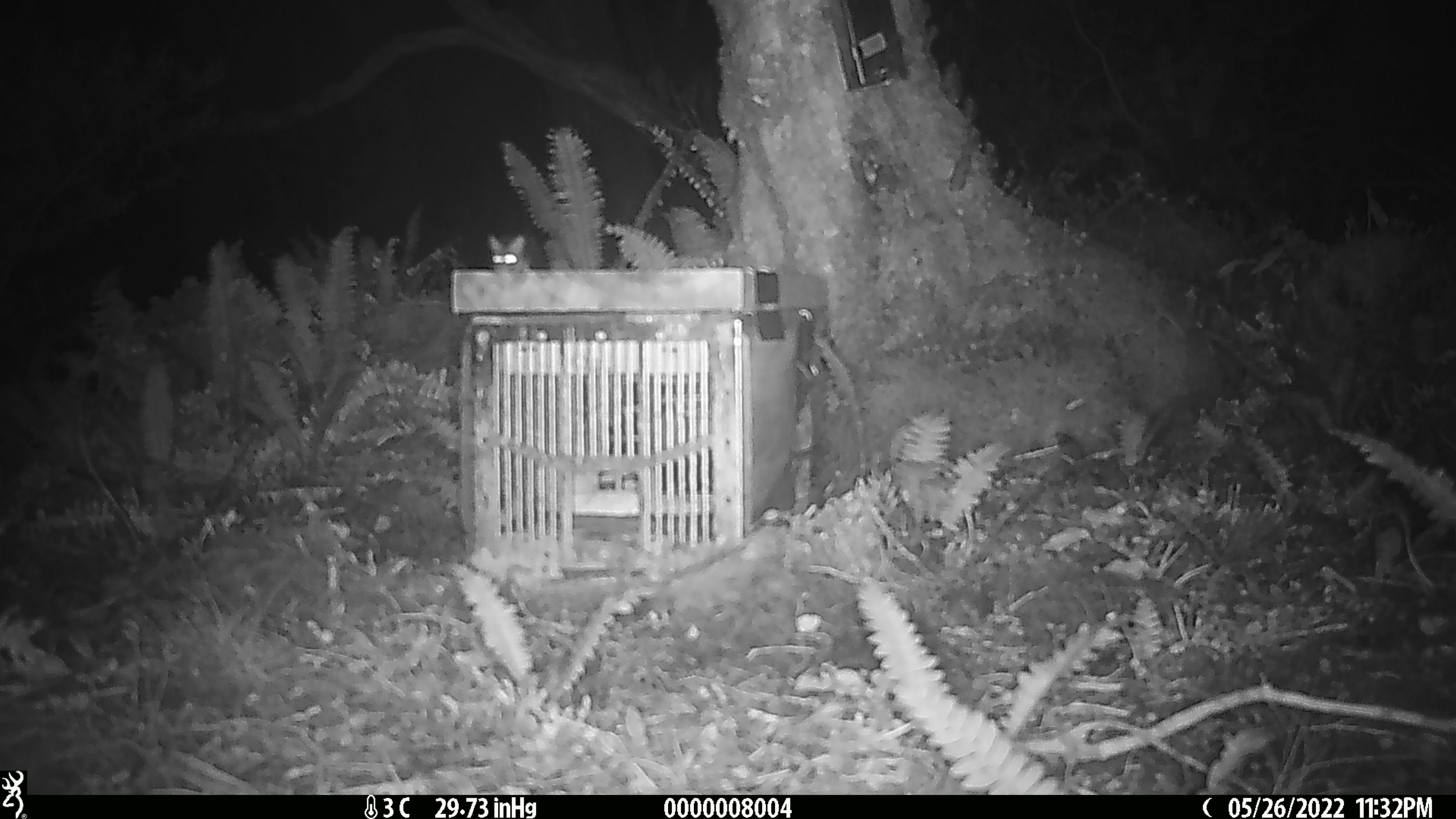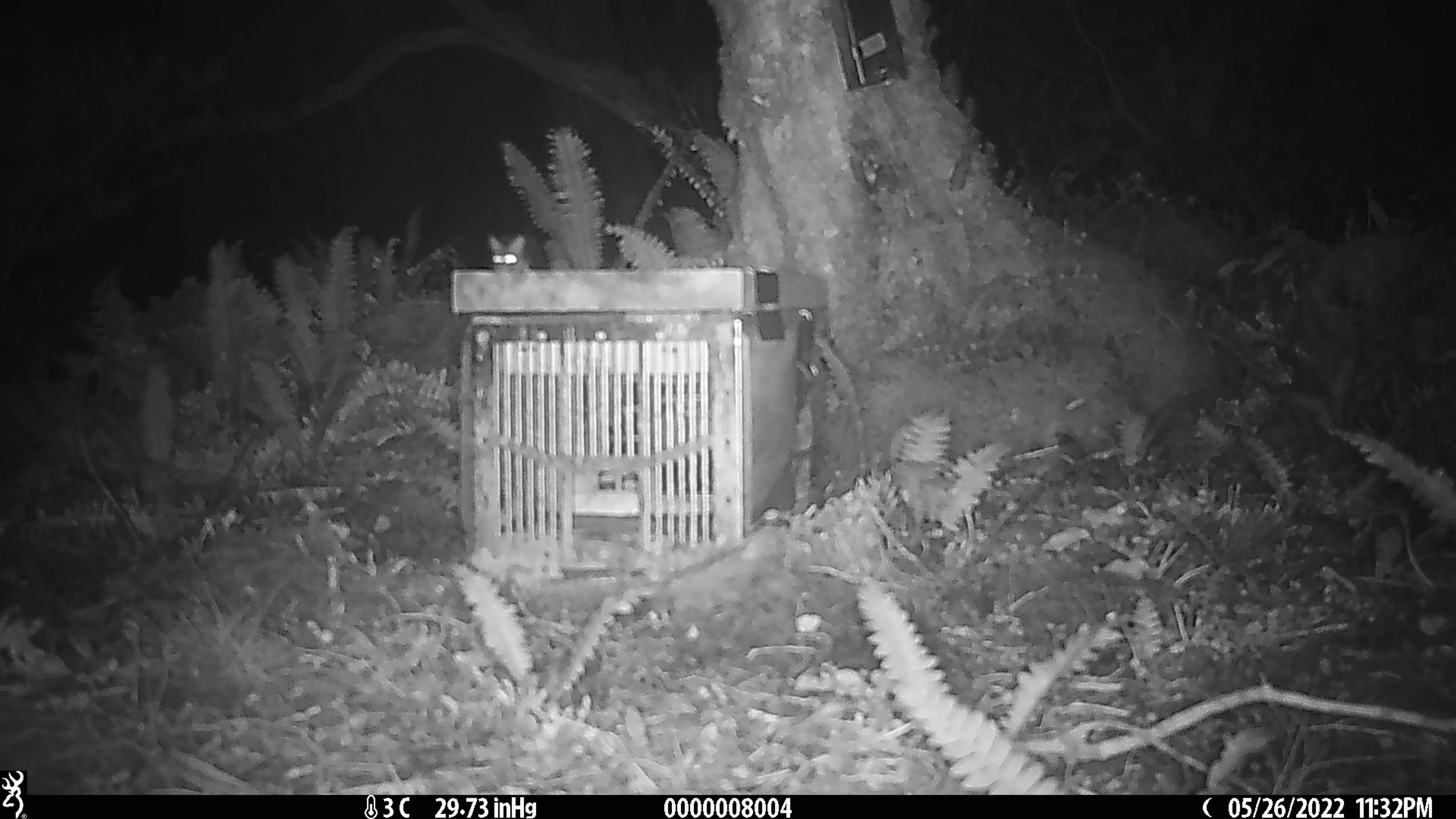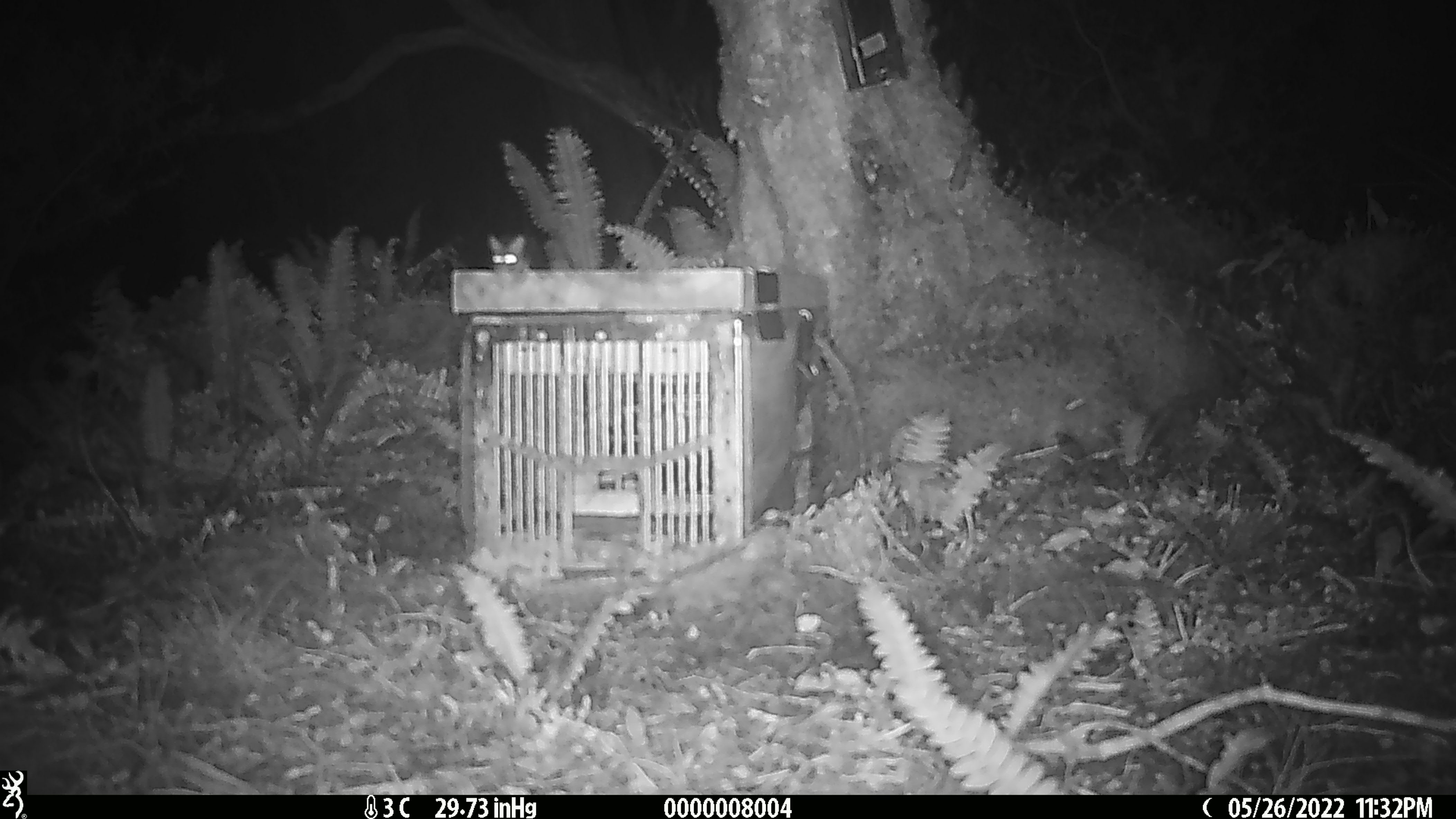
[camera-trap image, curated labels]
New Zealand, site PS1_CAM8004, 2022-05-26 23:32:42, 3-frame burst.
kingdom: Animalia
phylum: Chordata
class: Mammalia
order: Rodentia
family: Muridae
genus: Mus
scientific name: Mus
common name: mouse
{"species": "mouse (Mus)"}